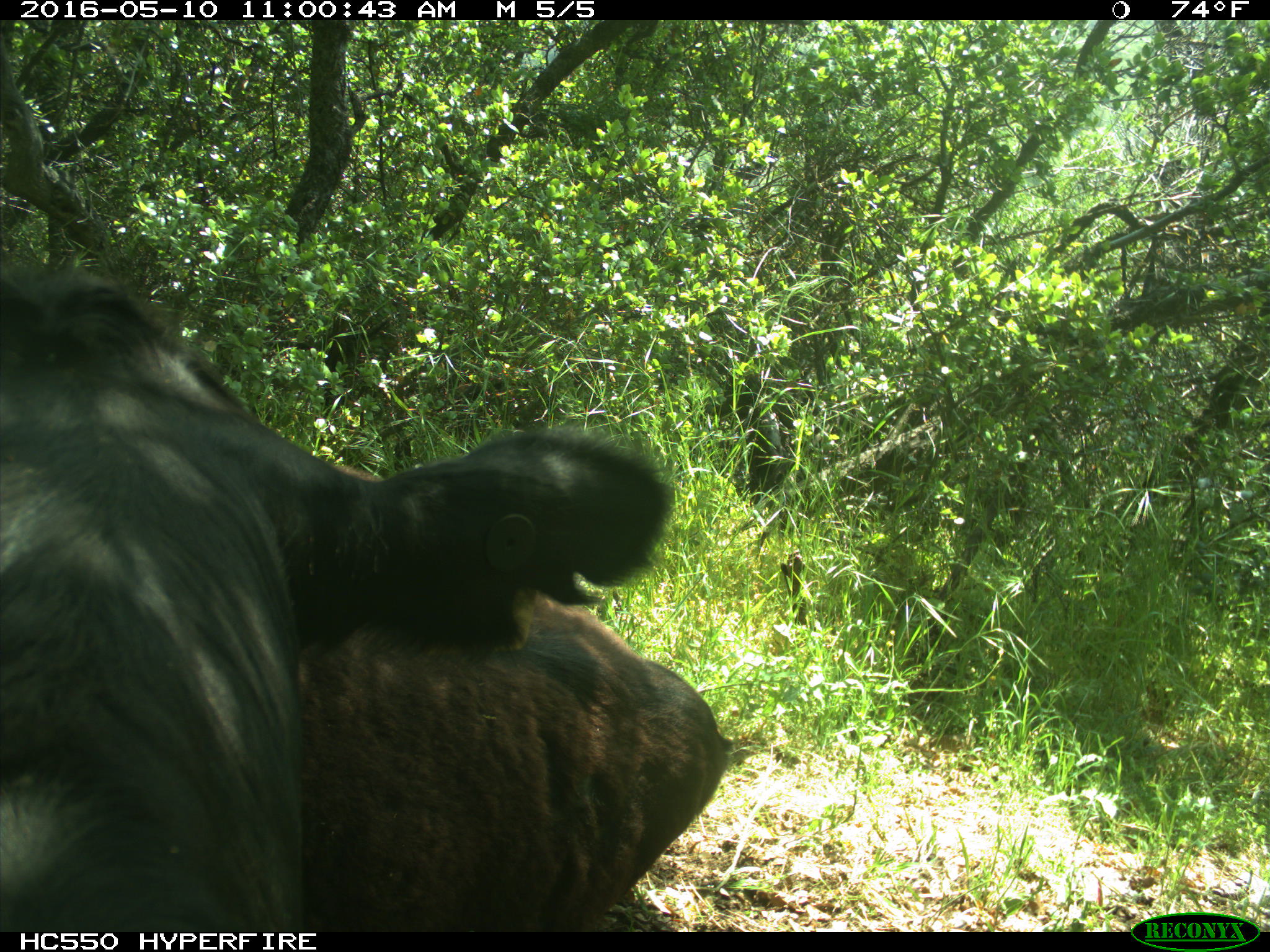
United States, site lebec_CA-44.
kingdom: Animalia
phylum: Chordata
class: Mammalia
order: Artiodactyla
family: Bovidae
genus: Bos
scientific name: Bos taurus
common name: domestic cow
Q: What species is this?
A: Bos taurus (domestic cow).